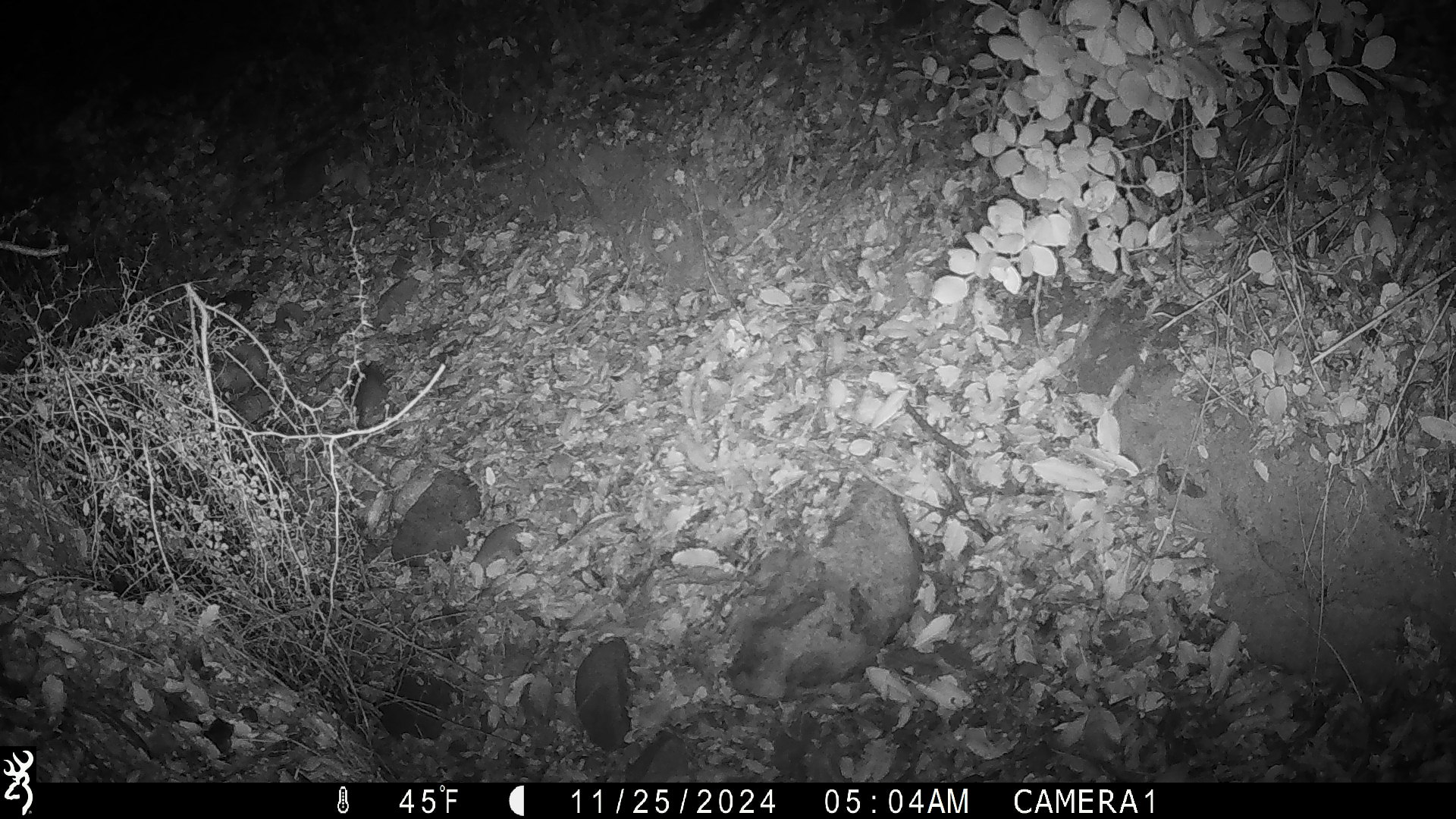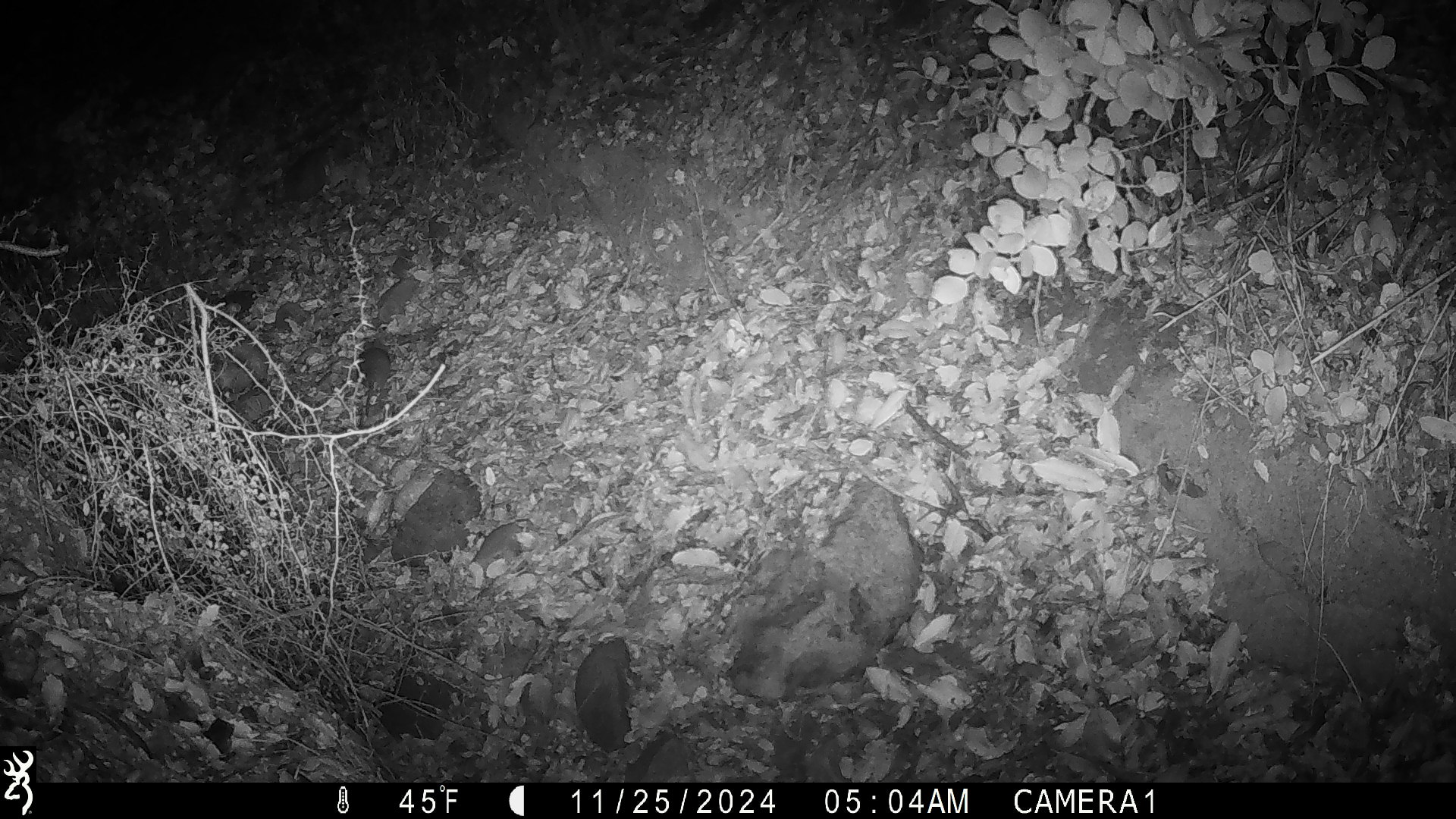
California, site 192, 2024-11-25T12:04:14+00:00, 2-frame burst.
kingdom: Animalia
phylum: Chordata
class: Mammalia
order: Rodentia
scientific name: Rodentia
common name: mouse or rat